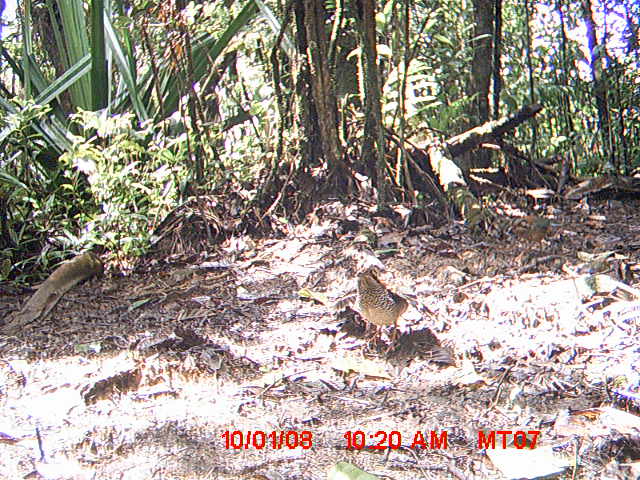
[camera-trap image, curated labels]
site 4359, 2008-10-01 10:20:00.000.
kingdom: Animalia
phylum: Chordata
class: Aves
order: Coraciiformes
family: Brachypteraciidae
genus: Brachypteracias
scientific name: Brachypteracias squamiger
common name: scaly ground-roller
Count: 2.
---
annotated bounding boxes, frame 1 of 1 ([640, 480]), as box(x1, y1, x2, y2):
brachypteracias squamiger: box(2, 251, 106, 331); box(354, 248, 424, 354)